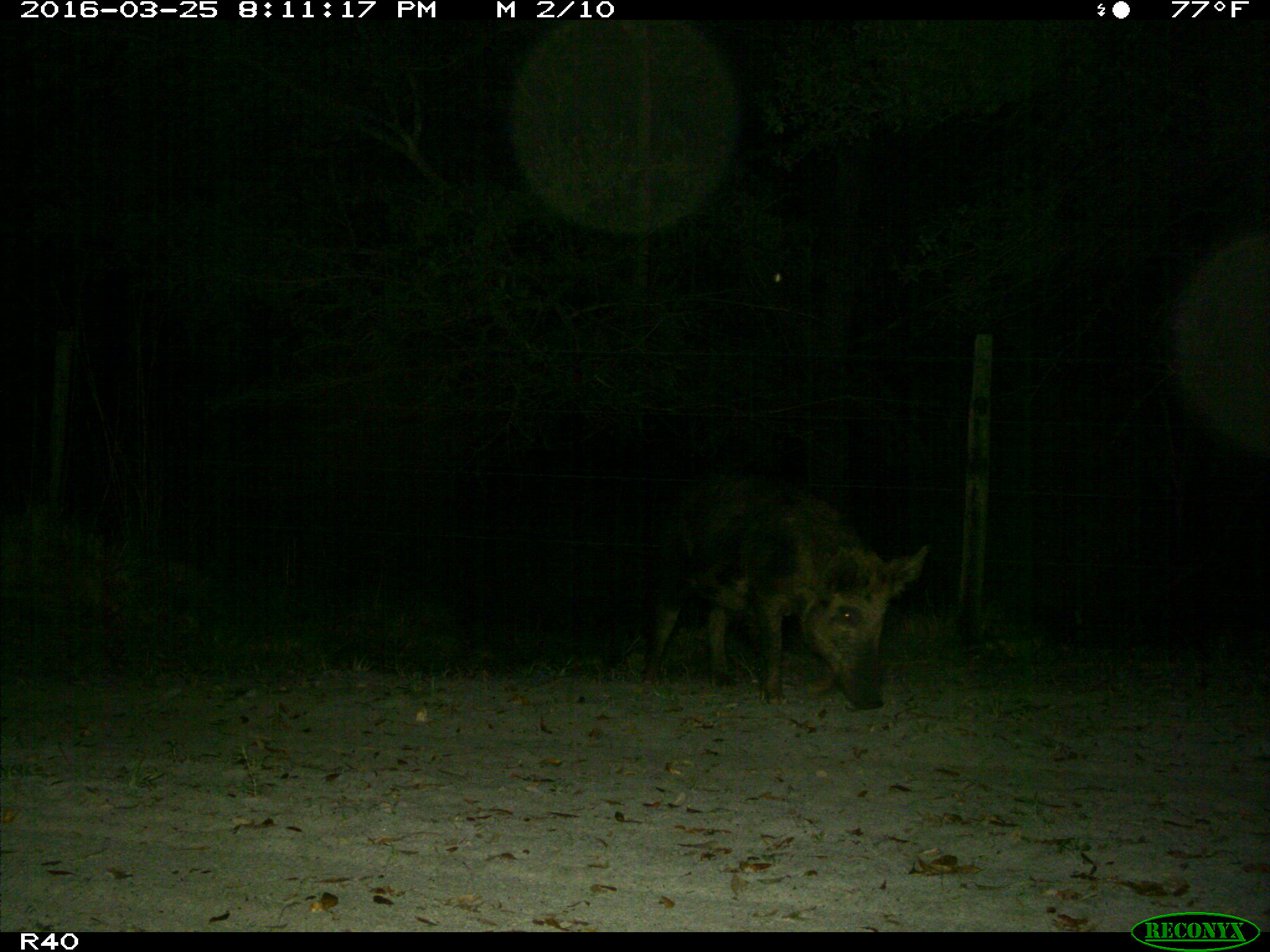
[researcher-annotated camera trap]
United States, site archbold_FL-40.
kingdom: Animalia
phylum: Chordata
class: Mammalia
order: Artiodactyla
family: Suidae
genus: Sus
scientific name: Sus scrofa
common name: wild boar